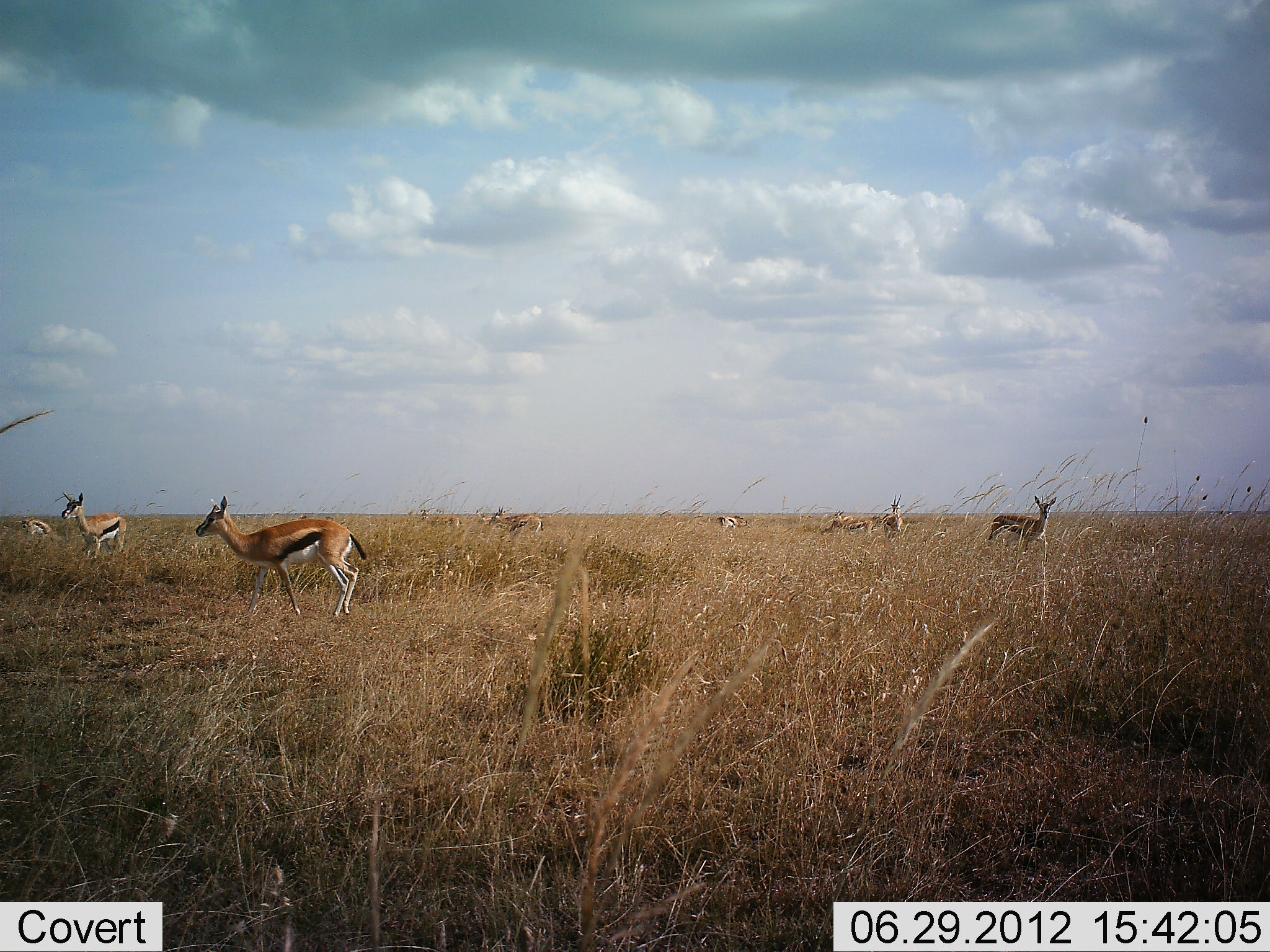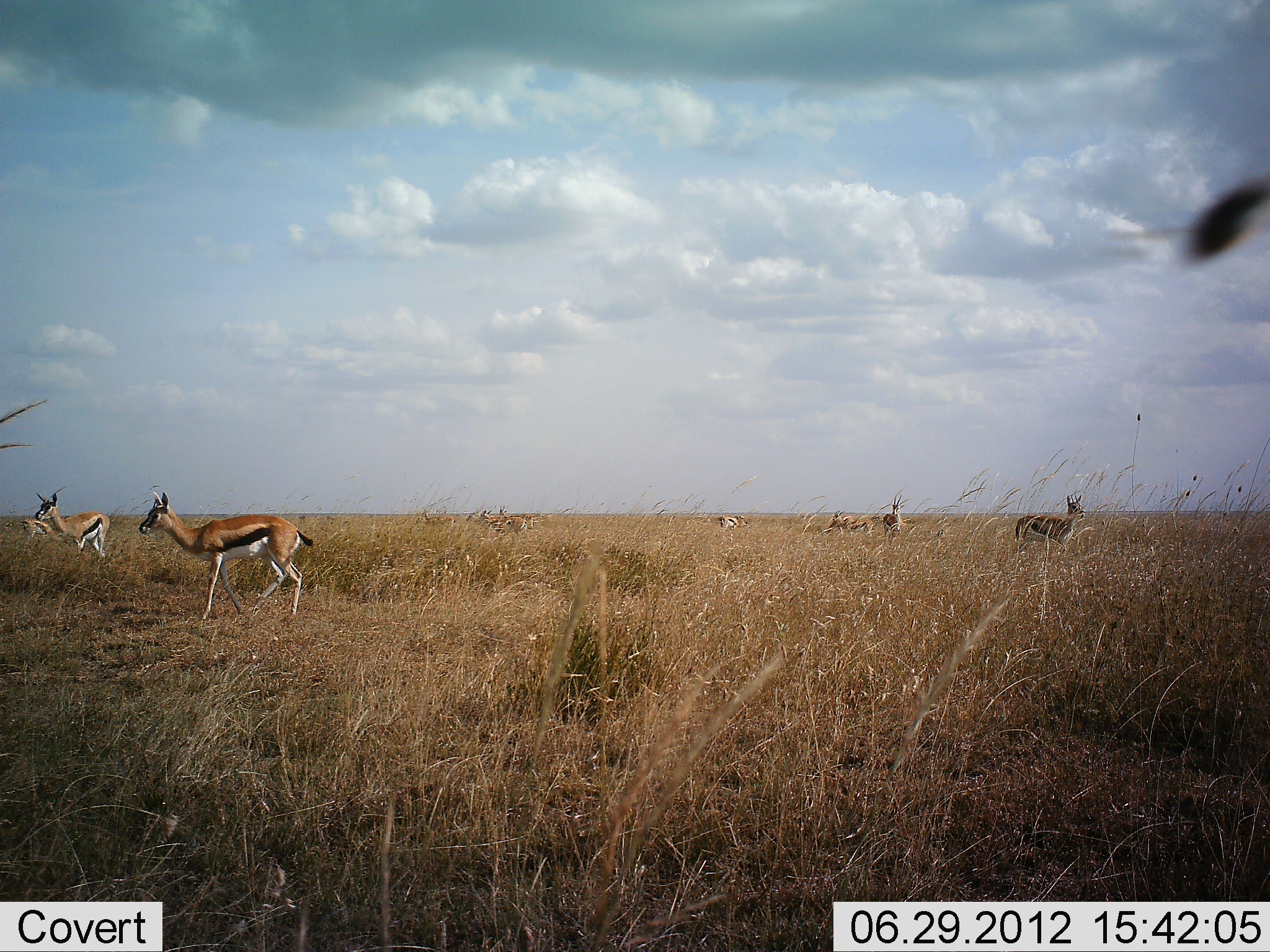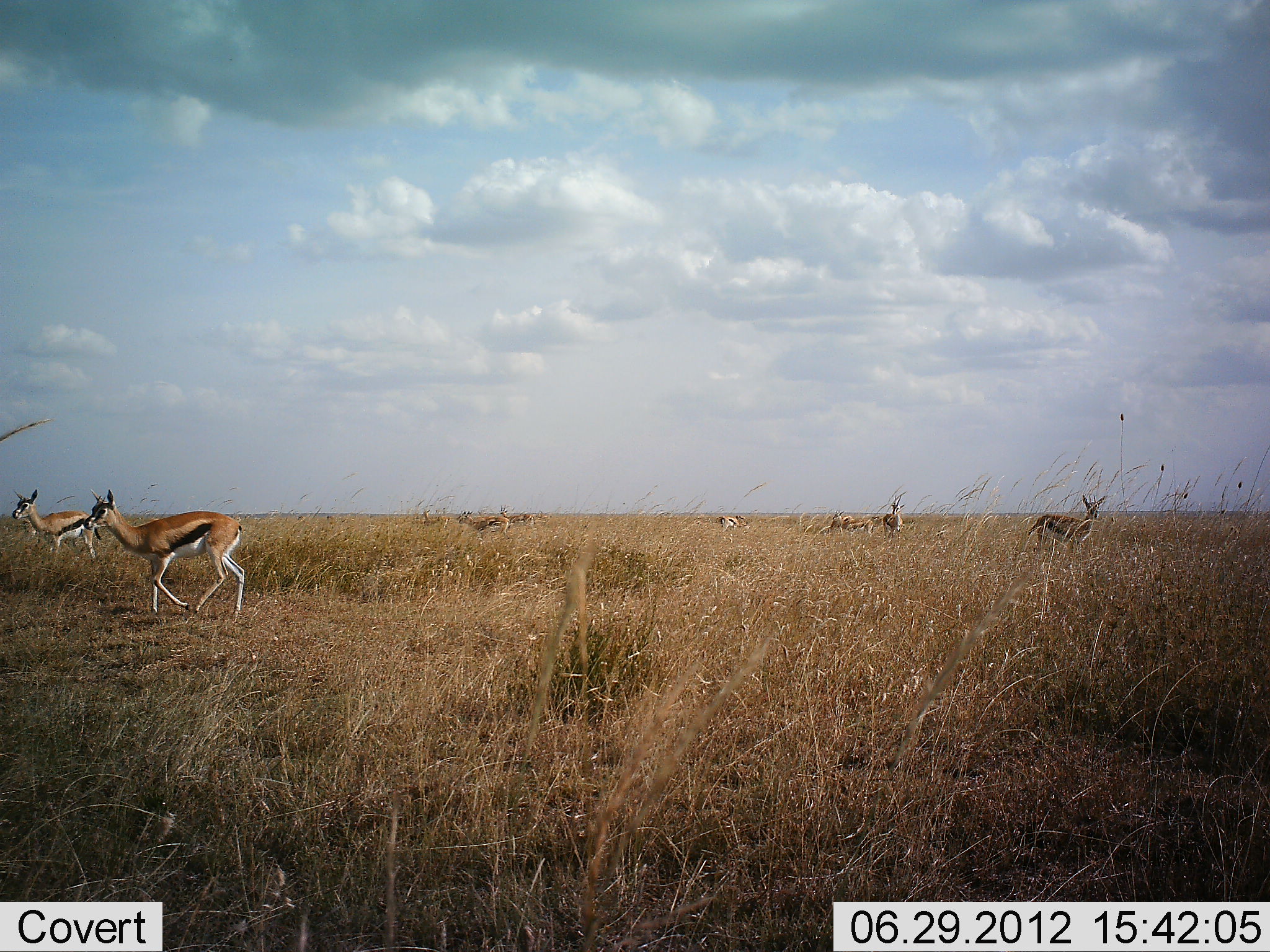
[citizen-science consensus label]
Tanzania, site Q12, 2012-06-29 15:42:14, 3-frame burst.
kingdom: Animalia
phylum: Chordata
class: Mammalia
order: Artiodactyla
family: Bovidae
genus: Eudorcas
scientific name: Eudorcas thomsonii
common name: thomson's gazelle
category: gazellethomsons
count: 9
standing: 80%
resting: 0%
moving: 90%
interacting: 0%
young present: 0%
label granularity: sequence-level